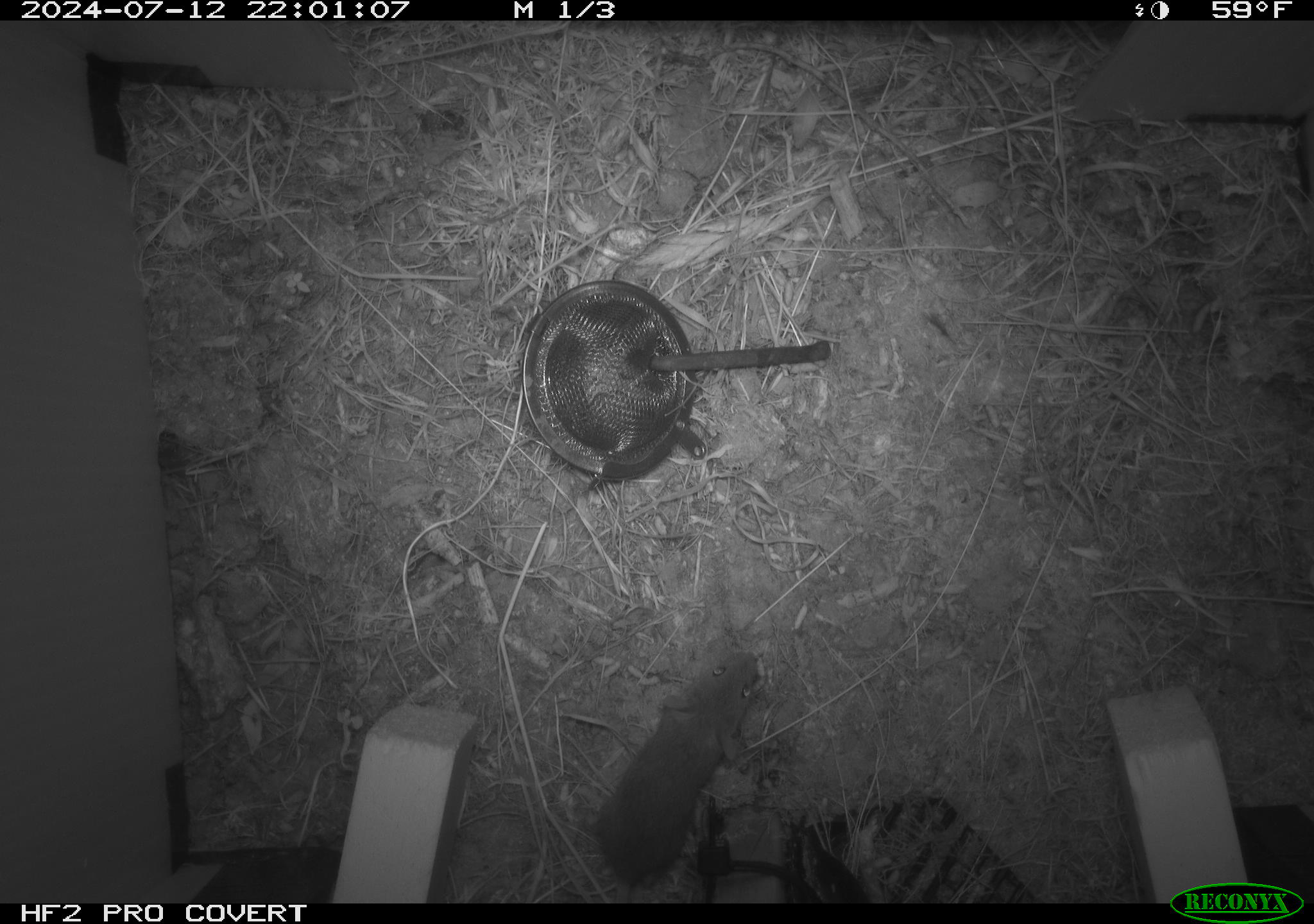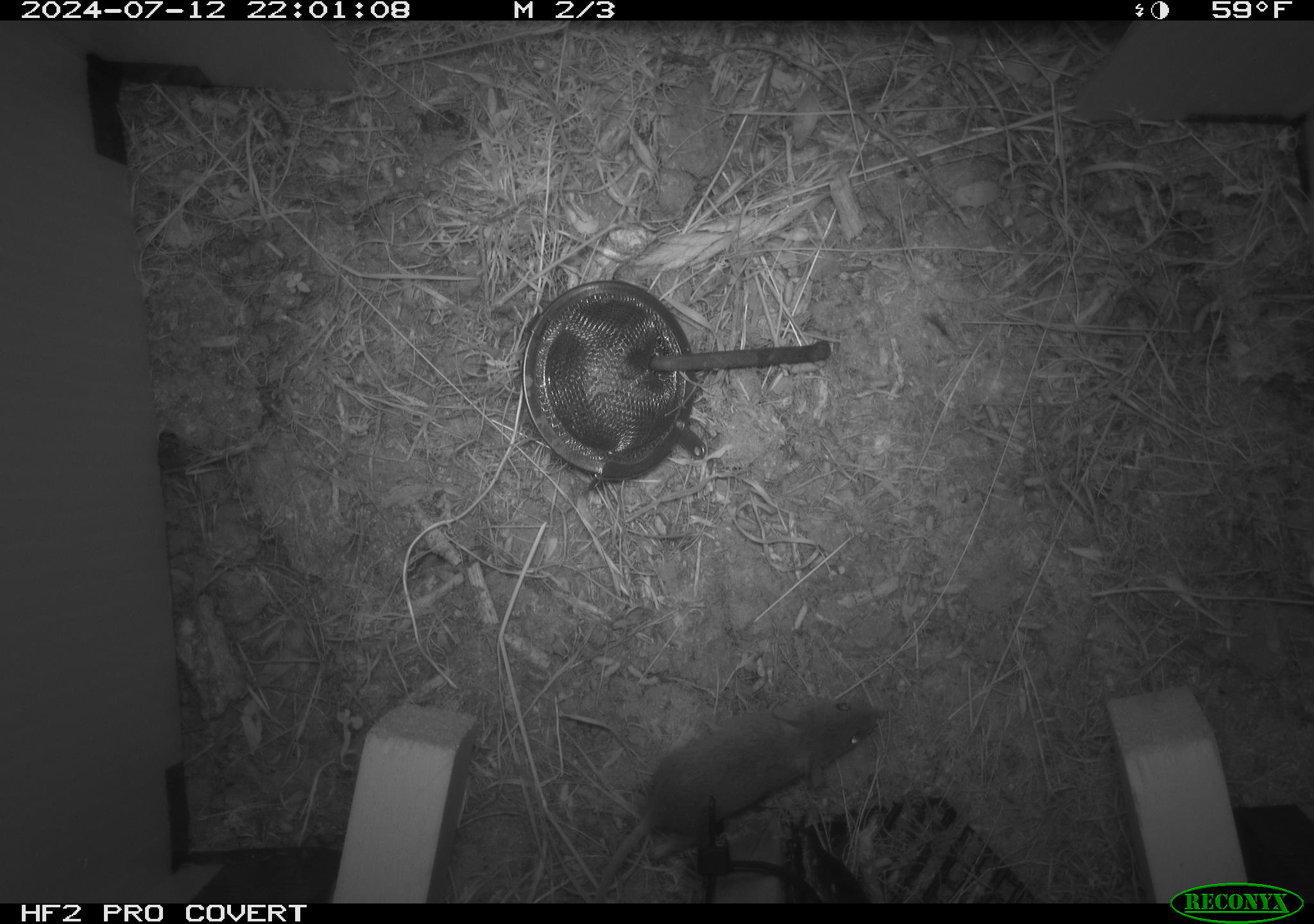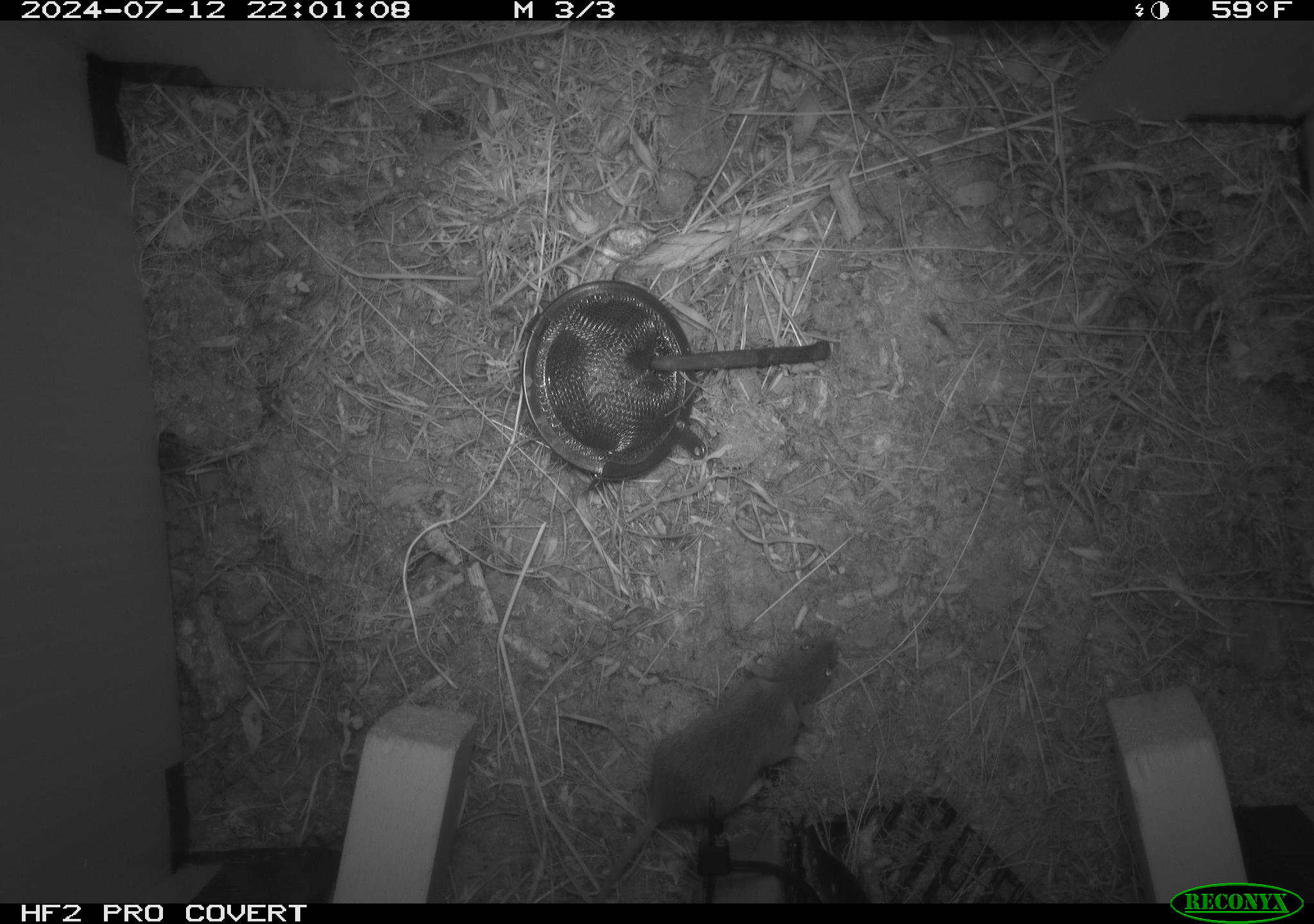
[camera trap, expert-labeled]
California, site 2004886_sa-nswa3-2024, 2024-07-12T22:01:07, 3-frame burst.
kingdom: Animalia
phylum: Chordata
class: Mammalia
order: Rodentia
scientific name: Rodentia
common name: rodent